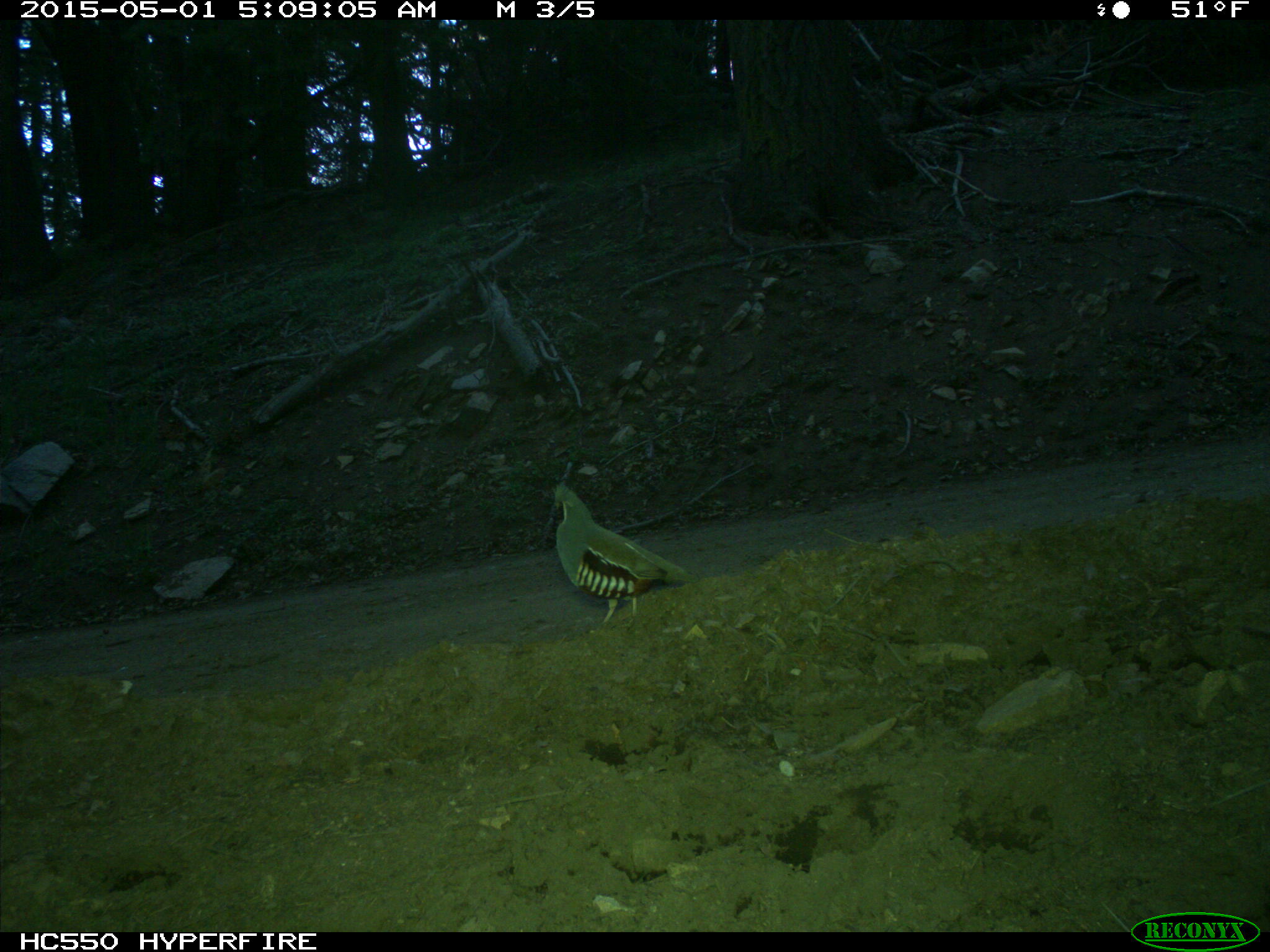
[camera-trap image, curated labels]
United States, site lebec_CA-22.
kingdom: Animalia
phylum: Chordata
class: Aves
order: Galliformes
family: Odontophoridae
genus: Callipepla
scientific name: Callipepla californica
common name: california quail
Callipepla californica (california quail).